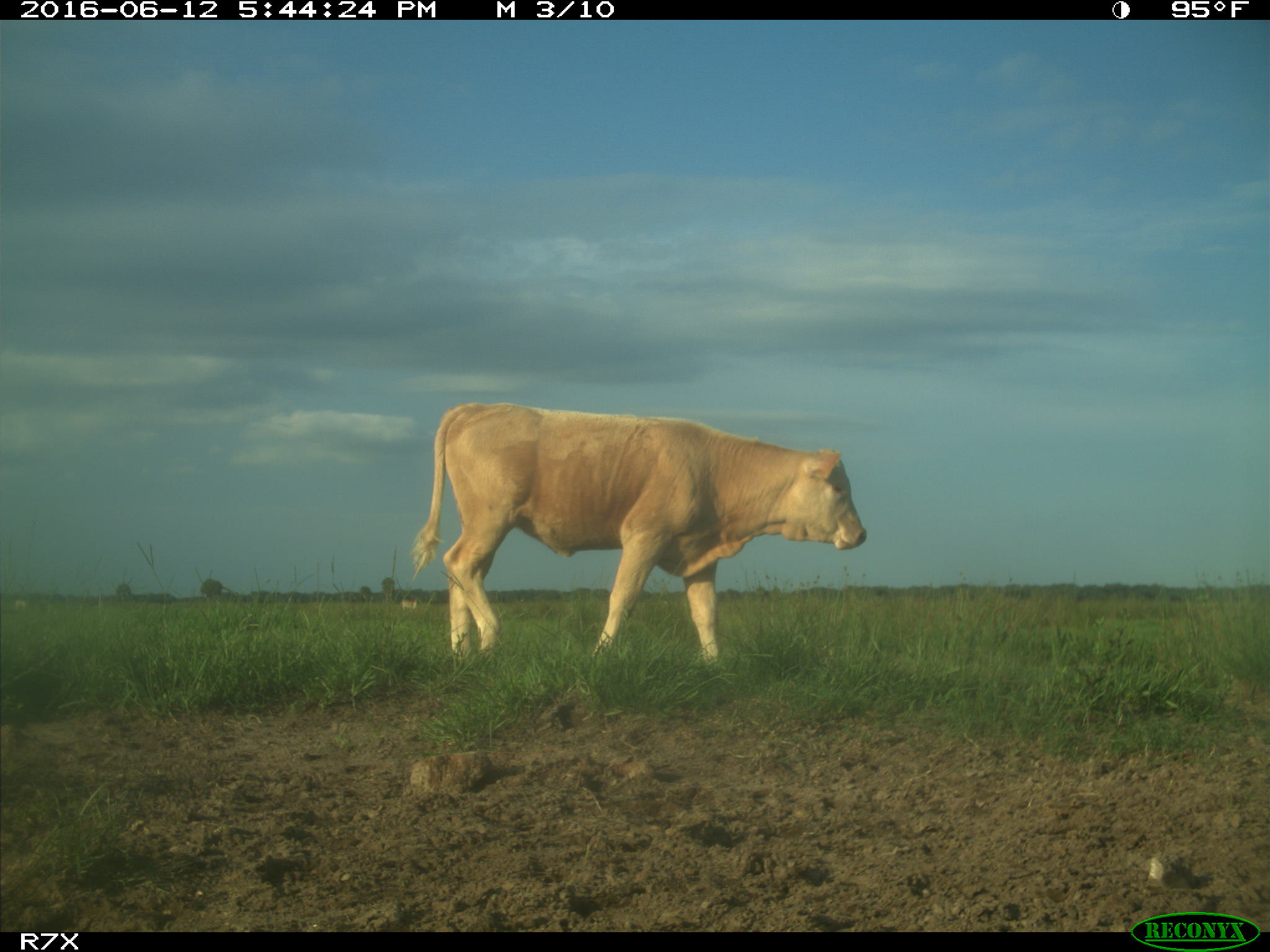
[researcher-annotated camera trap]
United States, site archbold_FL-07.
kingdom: Animalia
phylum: Chordata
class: Mammalia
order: Artiodactyla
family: Bovidae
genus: Bos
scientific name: Bos taurus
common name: domestic cow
Bos taurus (domestic cow).